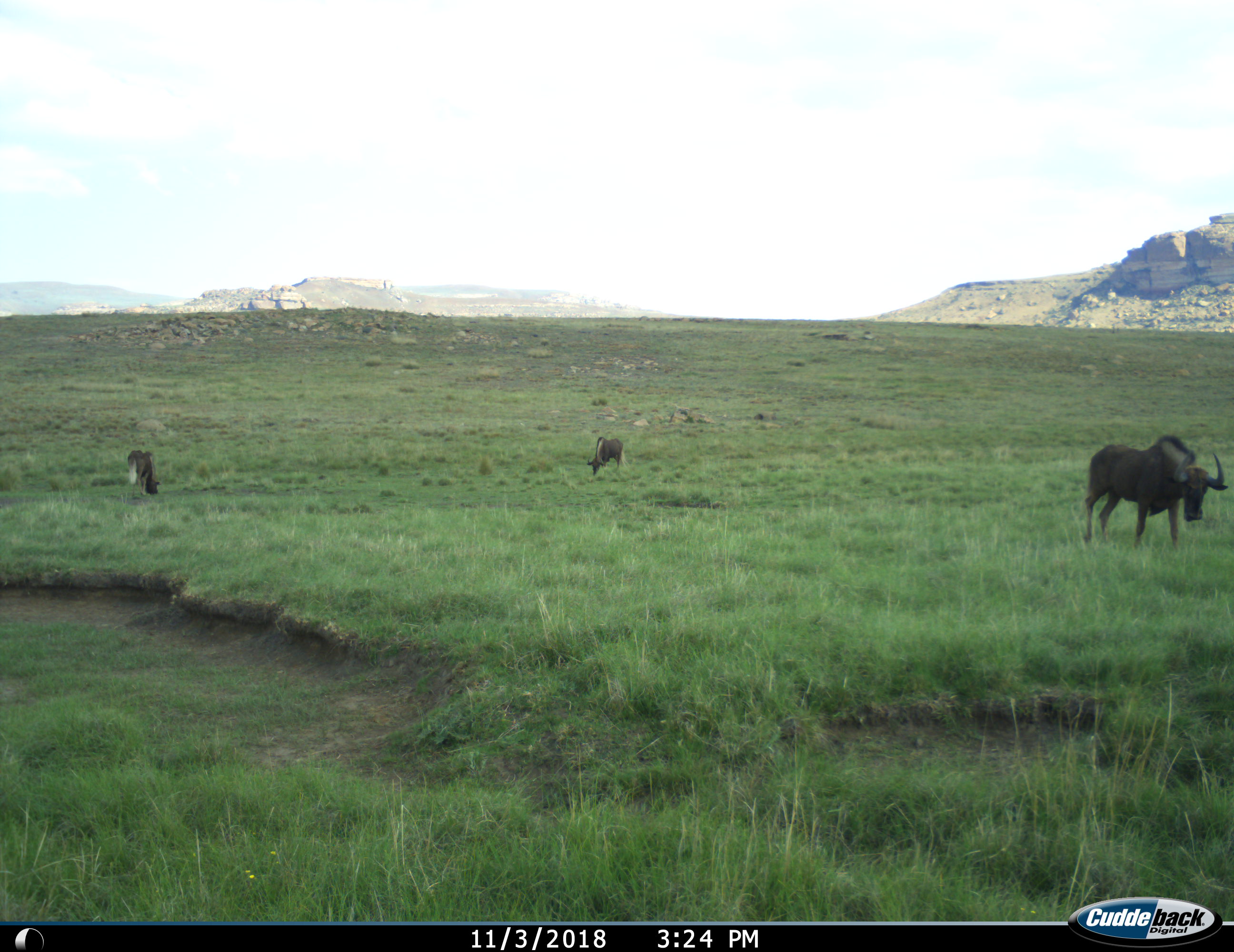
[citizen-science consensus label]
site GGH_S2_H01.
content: unidentified animal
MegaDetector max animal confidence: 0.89